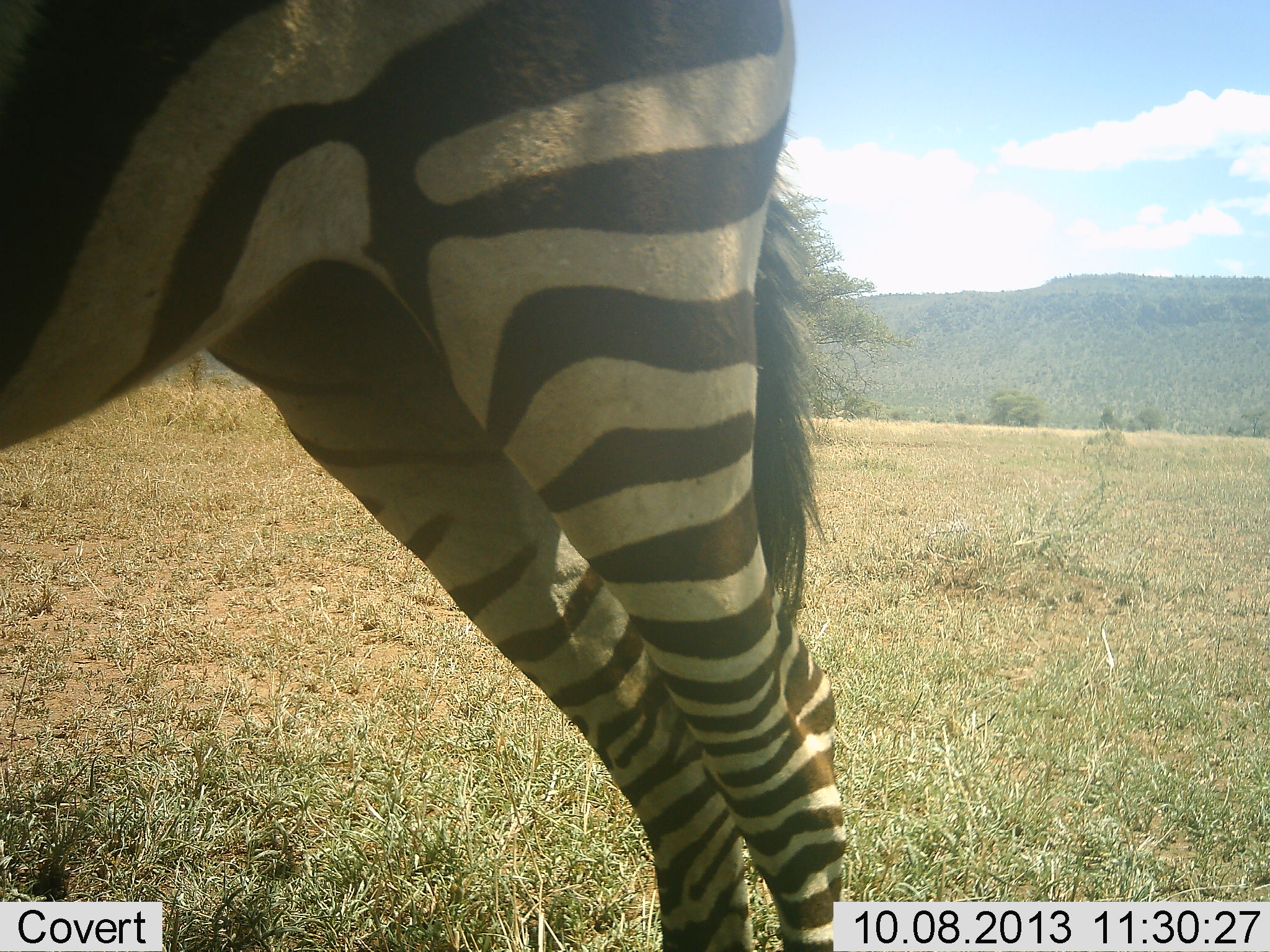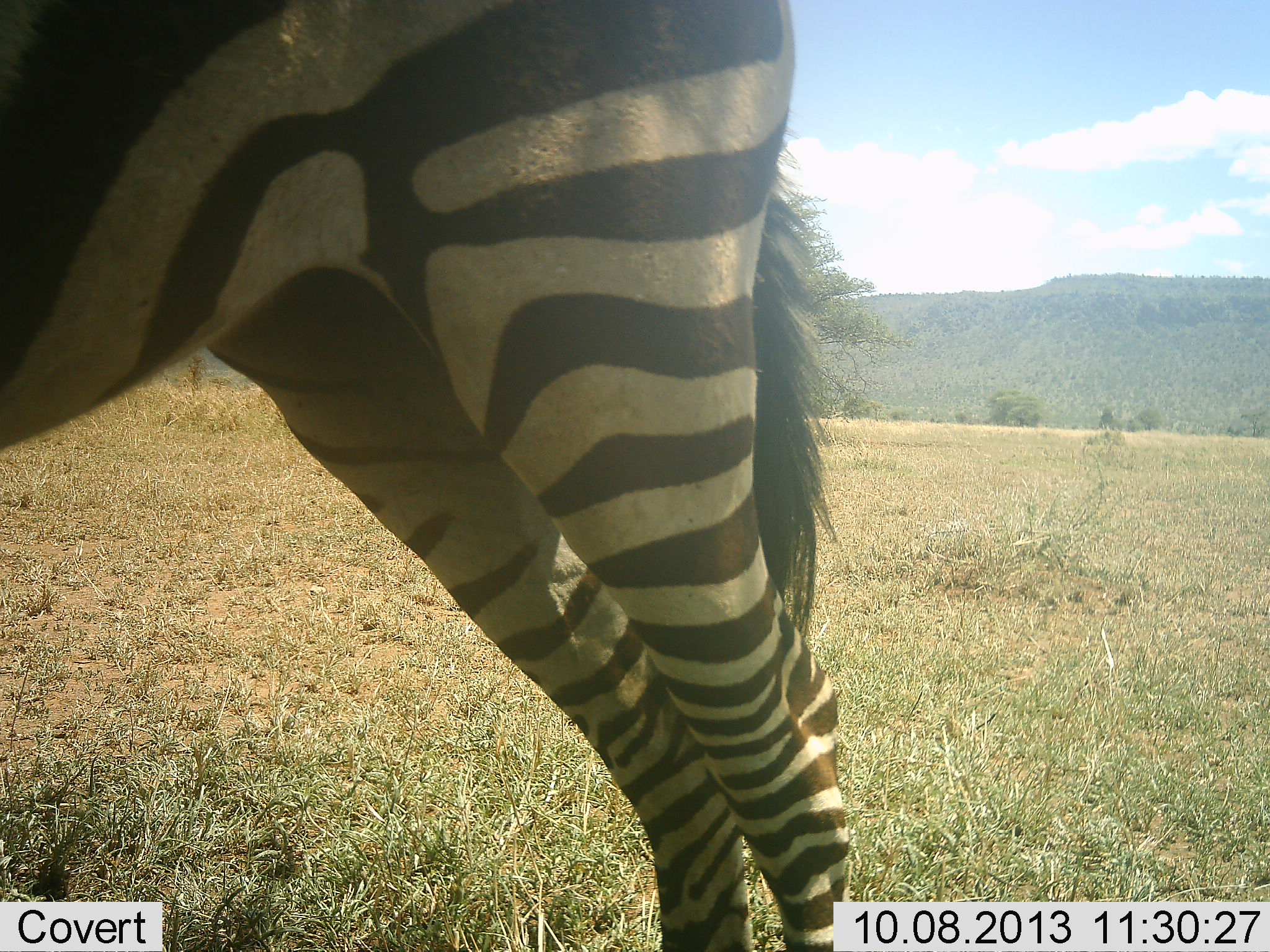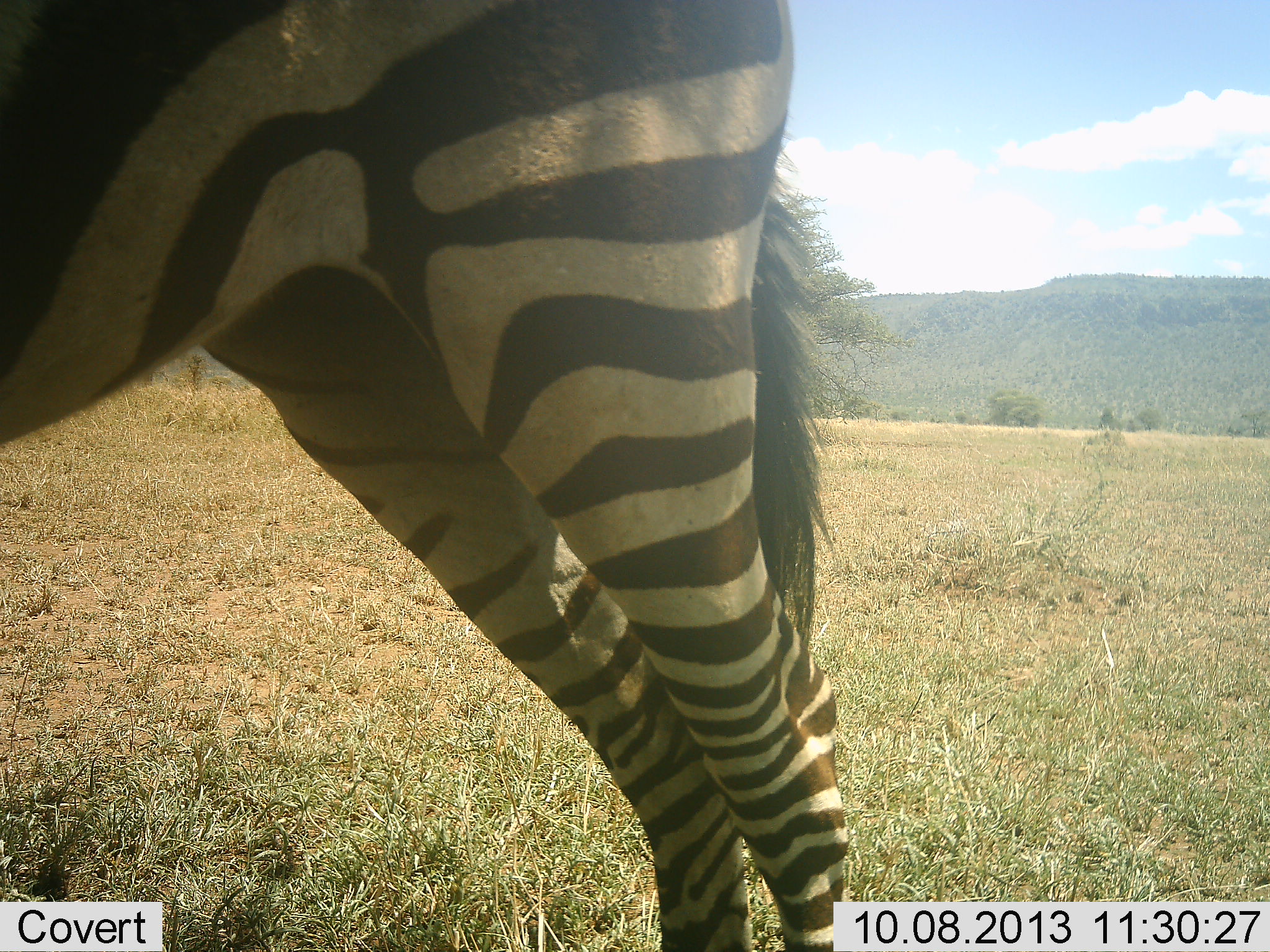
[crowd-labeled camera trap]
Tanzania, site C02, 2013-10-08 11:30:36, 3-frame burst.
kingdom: Animalia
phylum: Chordata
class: Mammalia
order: Perissodactyla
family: Equidae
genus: Equus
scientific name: Equus quagga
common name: plains zebra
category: zebra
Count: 1.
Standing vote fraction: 90%.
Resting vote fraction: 10%.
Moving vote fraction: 0%.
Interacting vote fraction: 0%.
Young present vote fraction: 0%.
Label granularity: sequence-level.